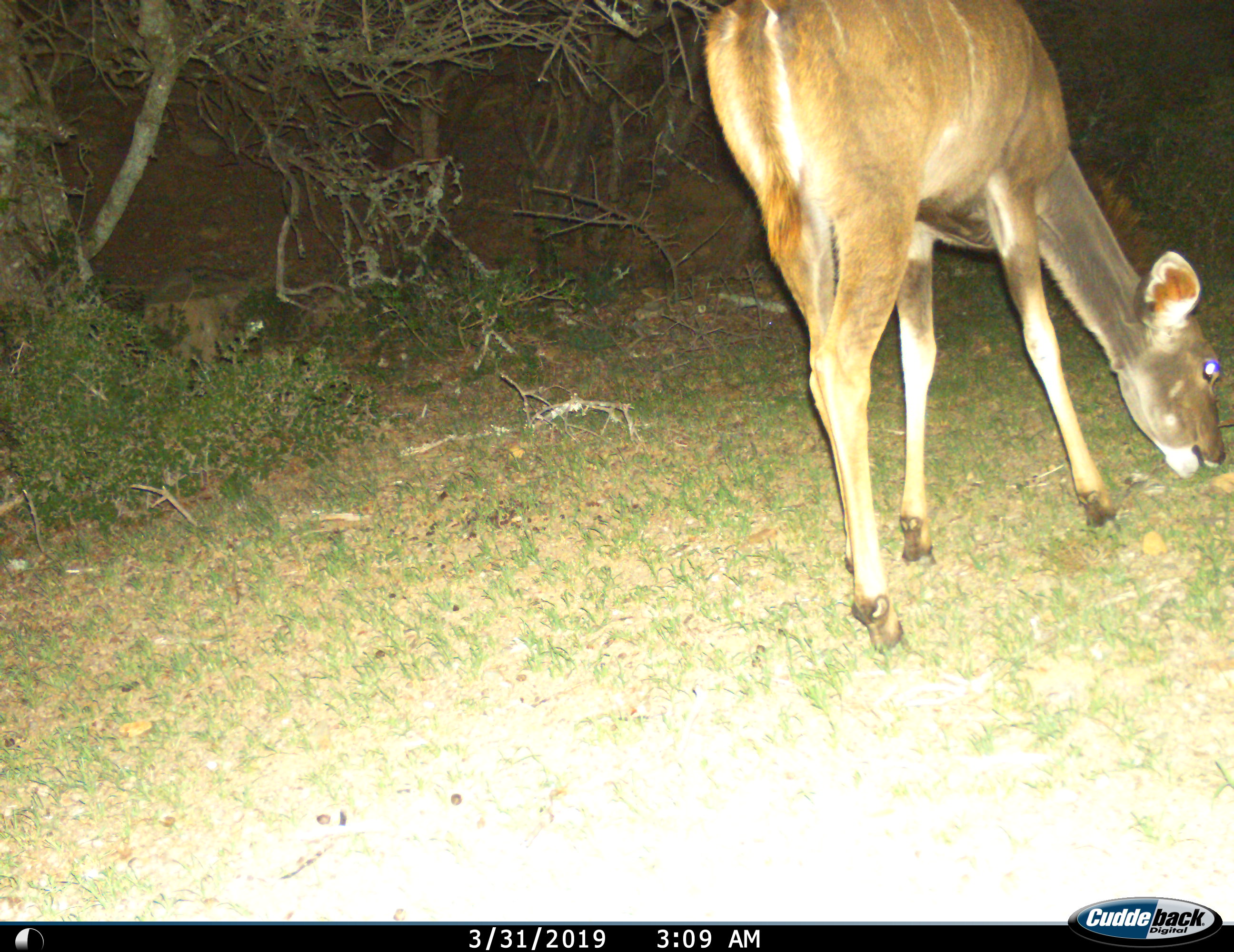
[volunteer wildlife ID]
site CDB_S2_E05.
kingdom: Animalia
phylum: Chordata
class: Mammalia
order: Artiodactyla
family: Bovidae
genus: Tragelaphus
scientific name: Tragelaphus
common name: kudu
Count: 1.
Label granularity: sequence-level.